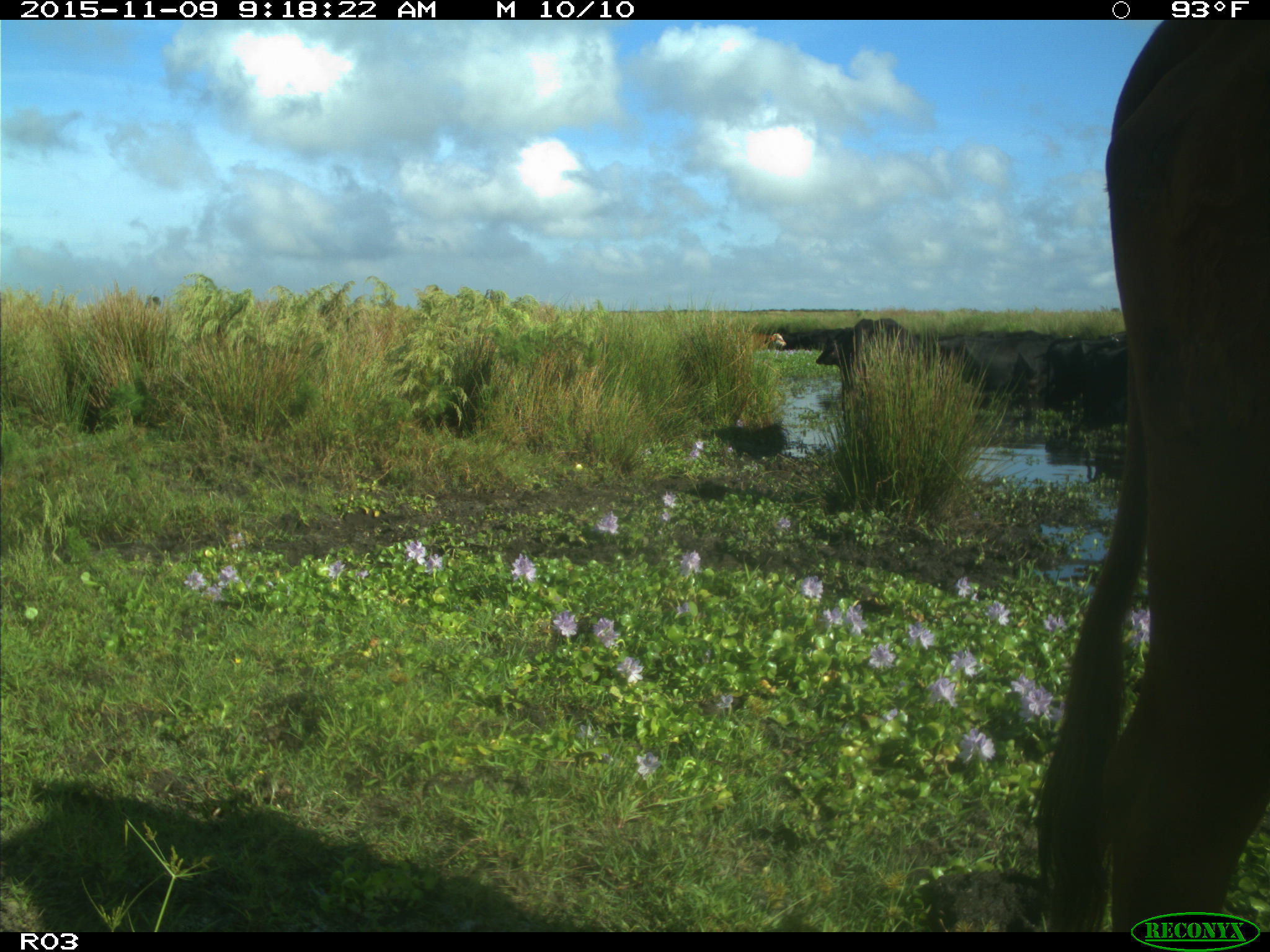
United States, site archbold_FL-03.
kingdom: Animalia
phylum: Chordata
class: Mammalia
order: Artiodactyla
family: Bovidae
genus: Bos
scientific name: Bos taurus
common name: domestic cow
Bos taurus (domestic cow).